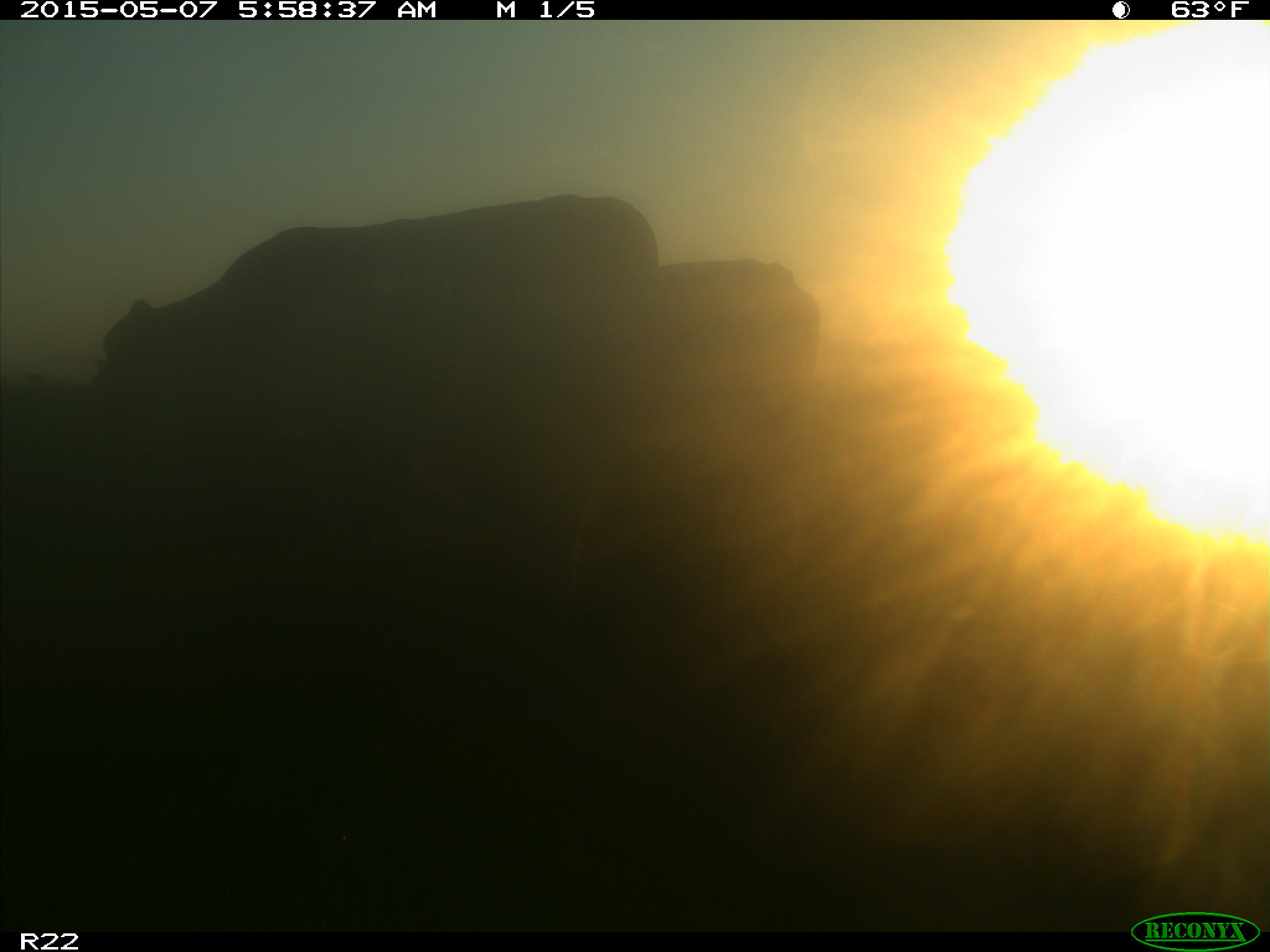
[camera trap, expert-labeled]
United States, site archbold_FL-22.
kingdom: Animalia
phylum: Chordata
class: Mammalia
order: Artiodactyla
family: Bovidae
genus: Bos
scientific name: Bos taurus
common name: domestic cow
Bos taurus (domestic cow).